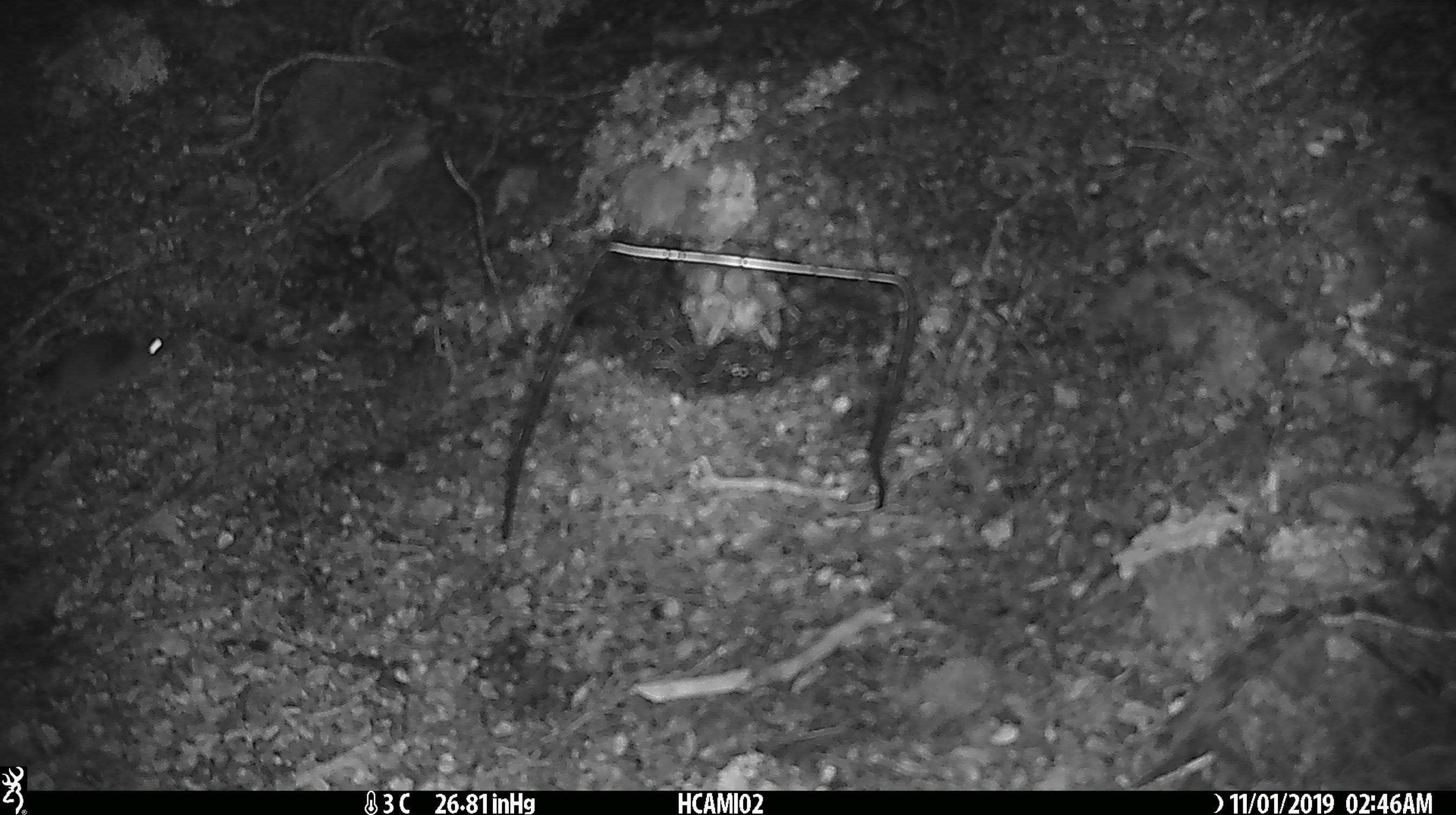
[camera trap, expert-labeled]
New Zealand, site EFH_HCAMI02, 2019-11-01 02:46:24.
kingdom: Animalia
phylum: Chordata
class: Mammalia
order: Rodentia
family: Muridae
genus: Mus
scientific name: Mus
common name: mouse